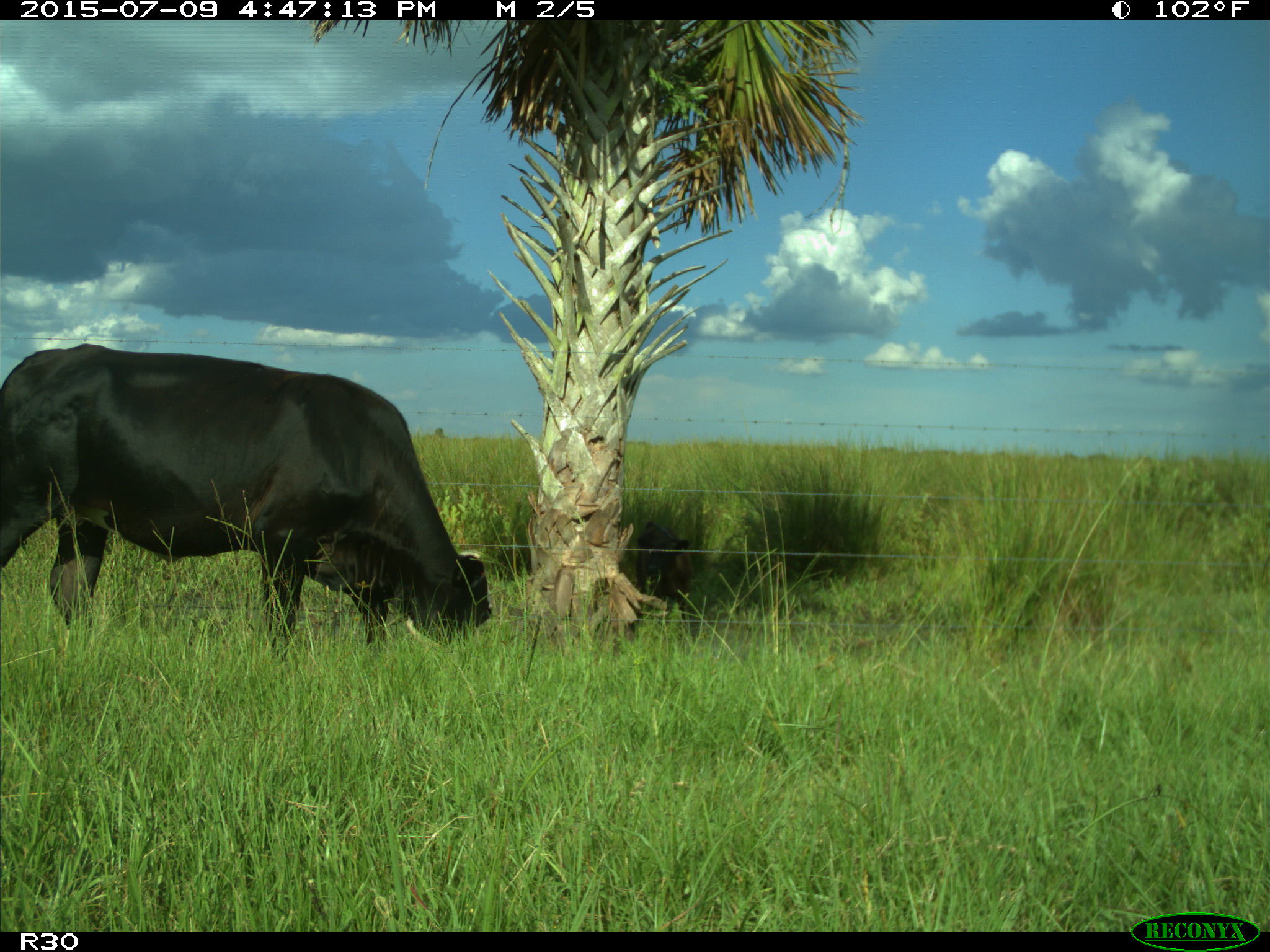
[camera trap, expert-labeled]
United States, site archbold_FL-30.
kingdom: Animalia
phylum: Chordata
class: Mammalia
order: Artiodactyla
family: Bovidae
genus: Bos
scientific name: Bos taurus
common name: domestic cow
Bos taurus (domestic cow).